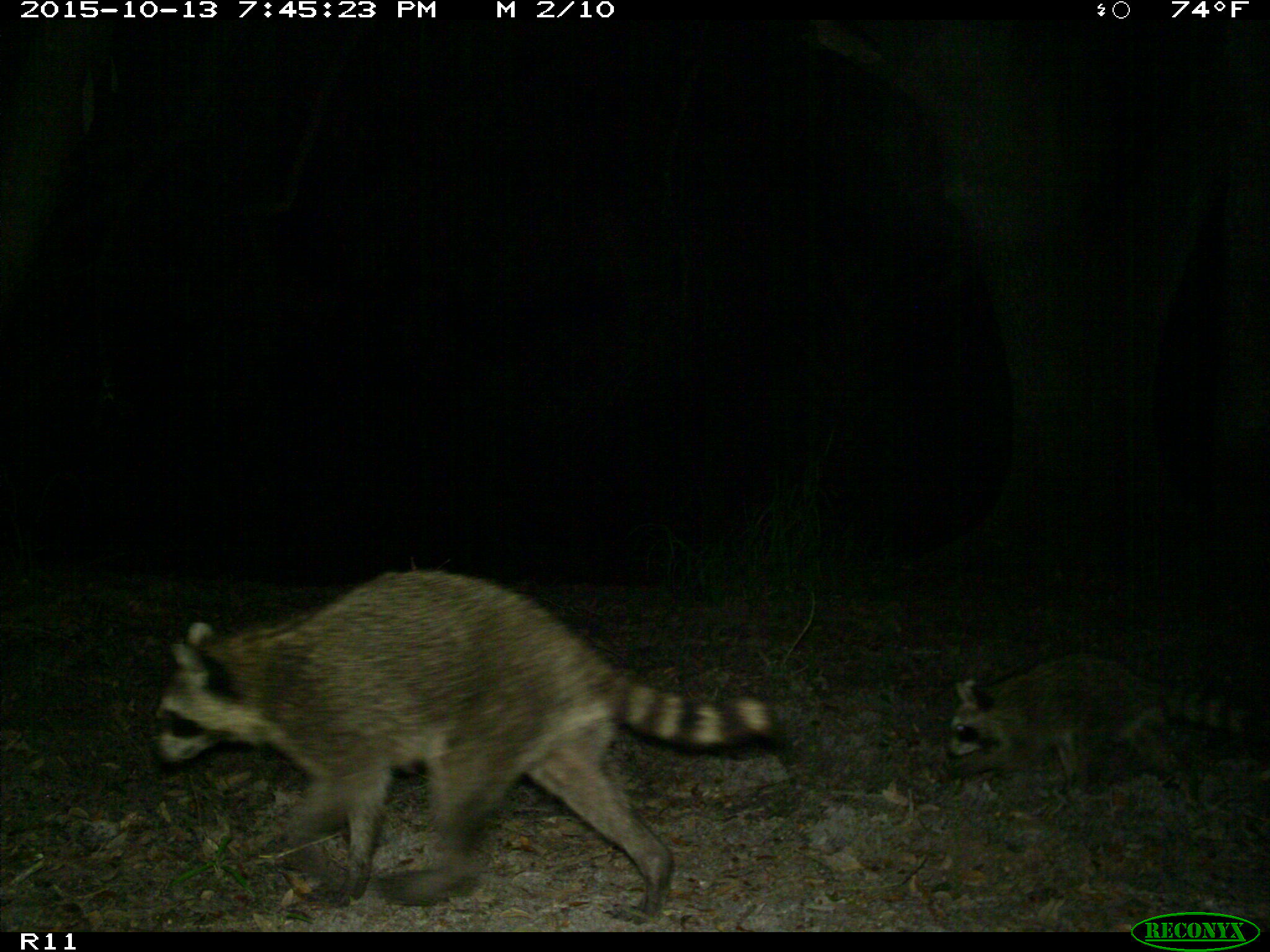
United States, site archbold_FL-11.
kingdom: Animalia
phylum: Chordata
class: Mammalia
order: Carnivora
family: Procyonidae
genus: Procyon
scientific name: Procyon lotor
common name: common raccoon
Procyon lotor (common raccoon).